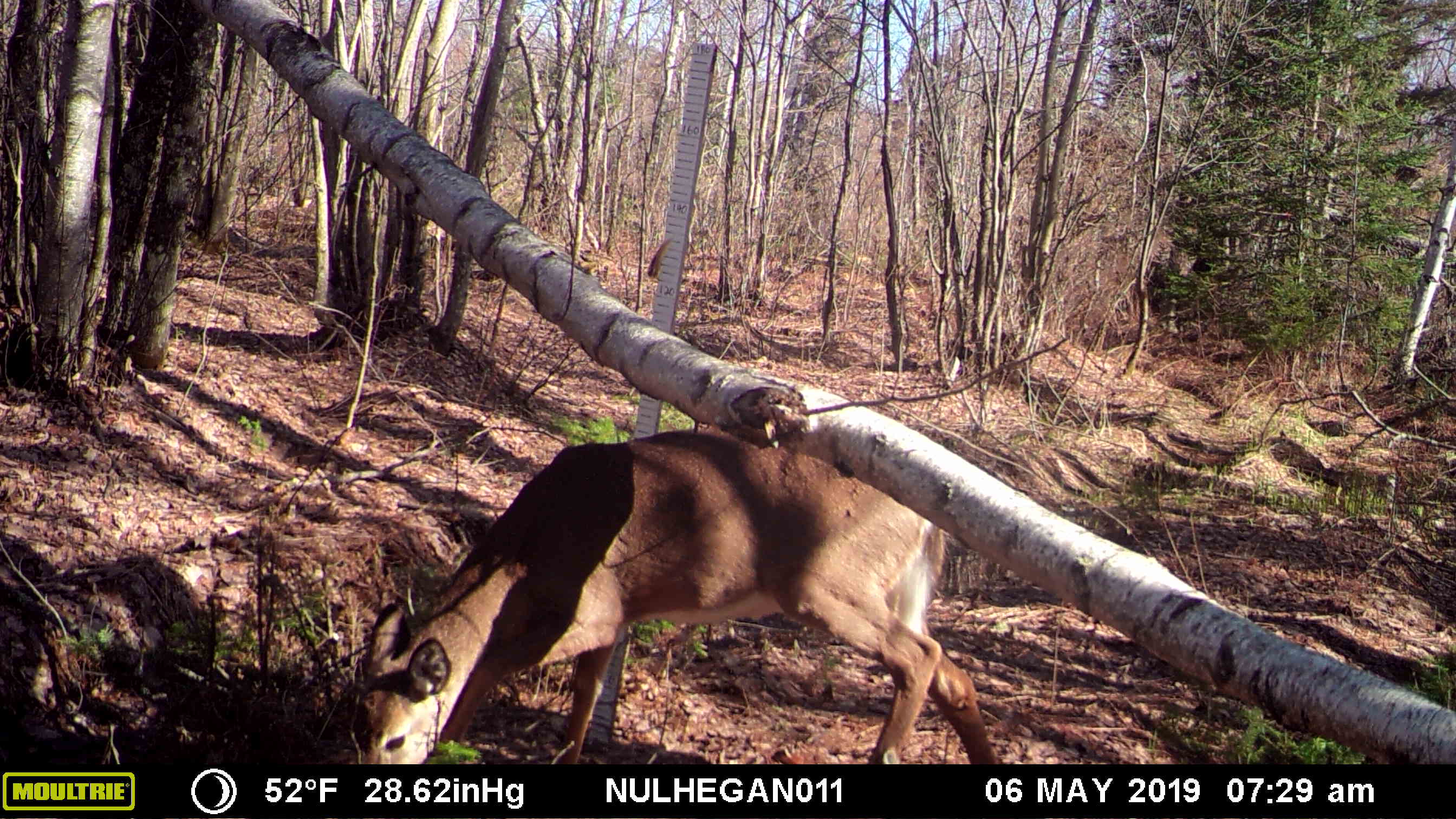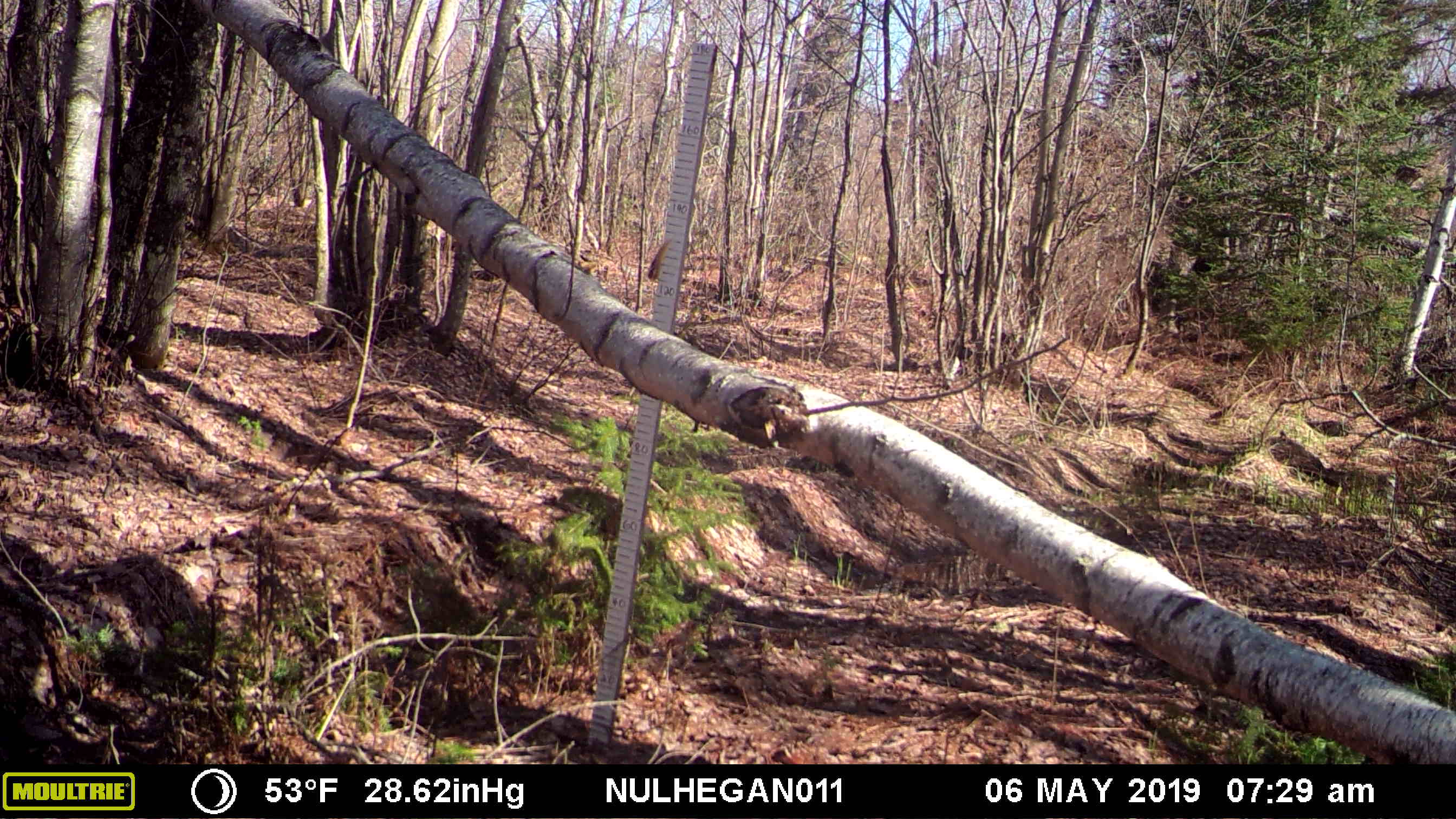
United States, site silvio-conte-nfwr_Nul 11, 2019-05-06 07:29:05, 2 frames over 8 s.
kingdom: Animalia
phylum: Chordata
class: Mammalia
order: Artiodactyla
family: Cervidae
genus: Odocoileus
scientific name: Odocoileus virginianus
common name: white-tailed deer